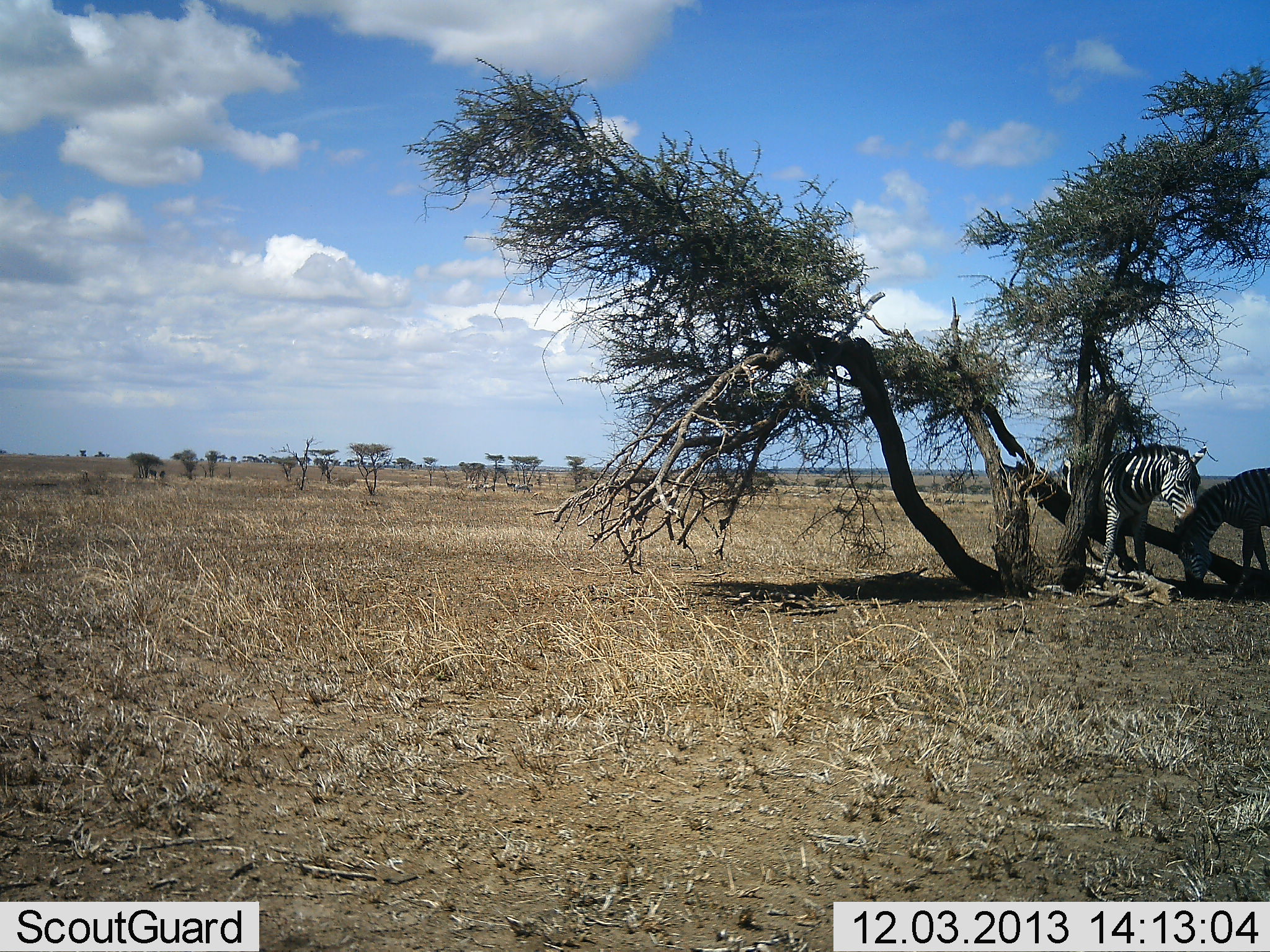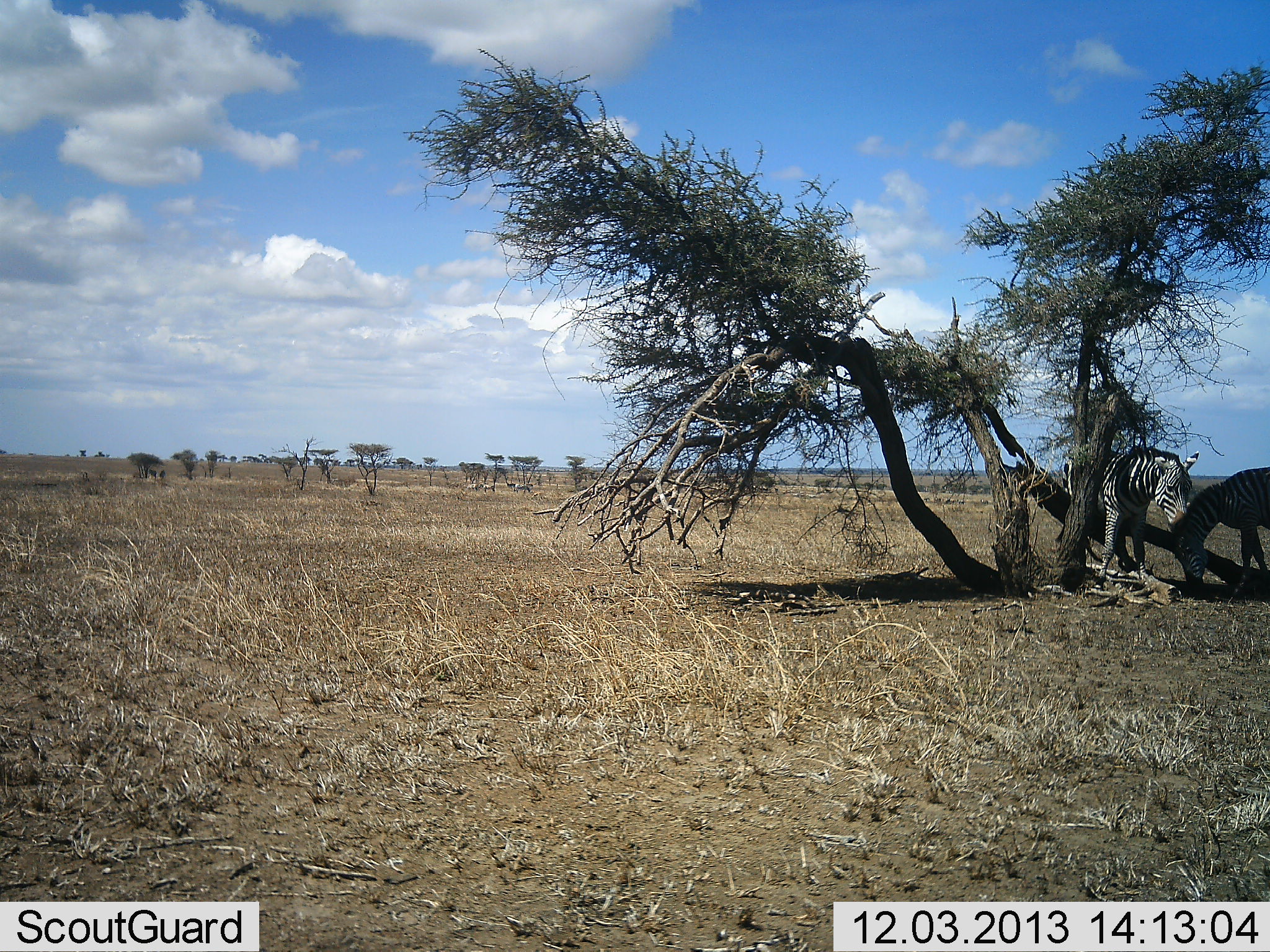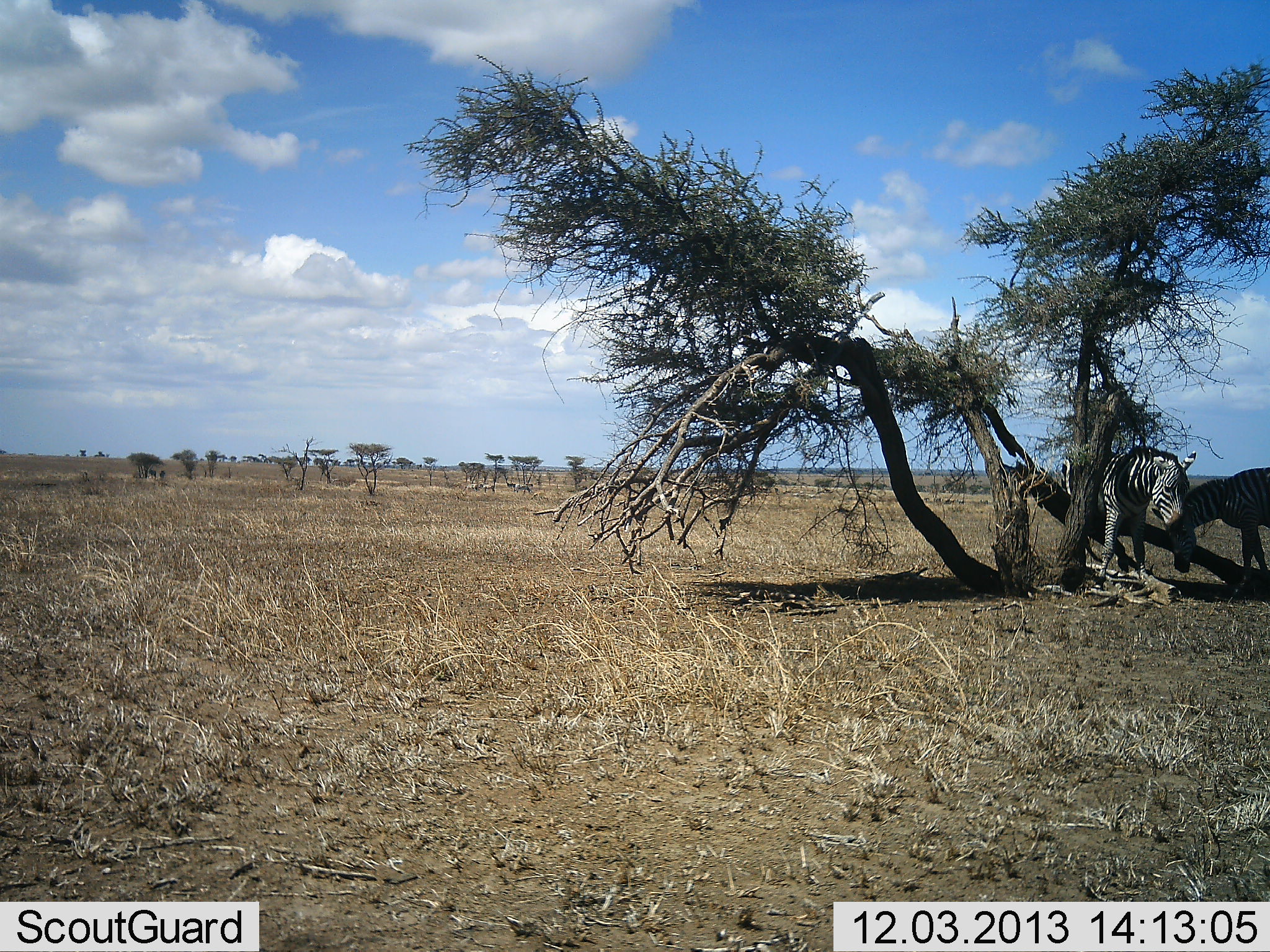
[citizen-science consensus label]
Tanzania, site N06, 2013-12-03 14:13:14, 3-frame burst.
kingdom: Animalia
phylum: Chordata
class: Mammalia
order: Perissodactyla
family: Equidae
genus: Equus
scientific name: Equus quagga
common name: plains zebra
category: zebra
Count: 2.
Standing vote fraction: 59%.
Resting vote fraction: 3%.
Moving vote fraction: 0%.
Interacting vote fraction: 38%.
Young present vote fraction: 3%.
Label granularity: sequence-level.